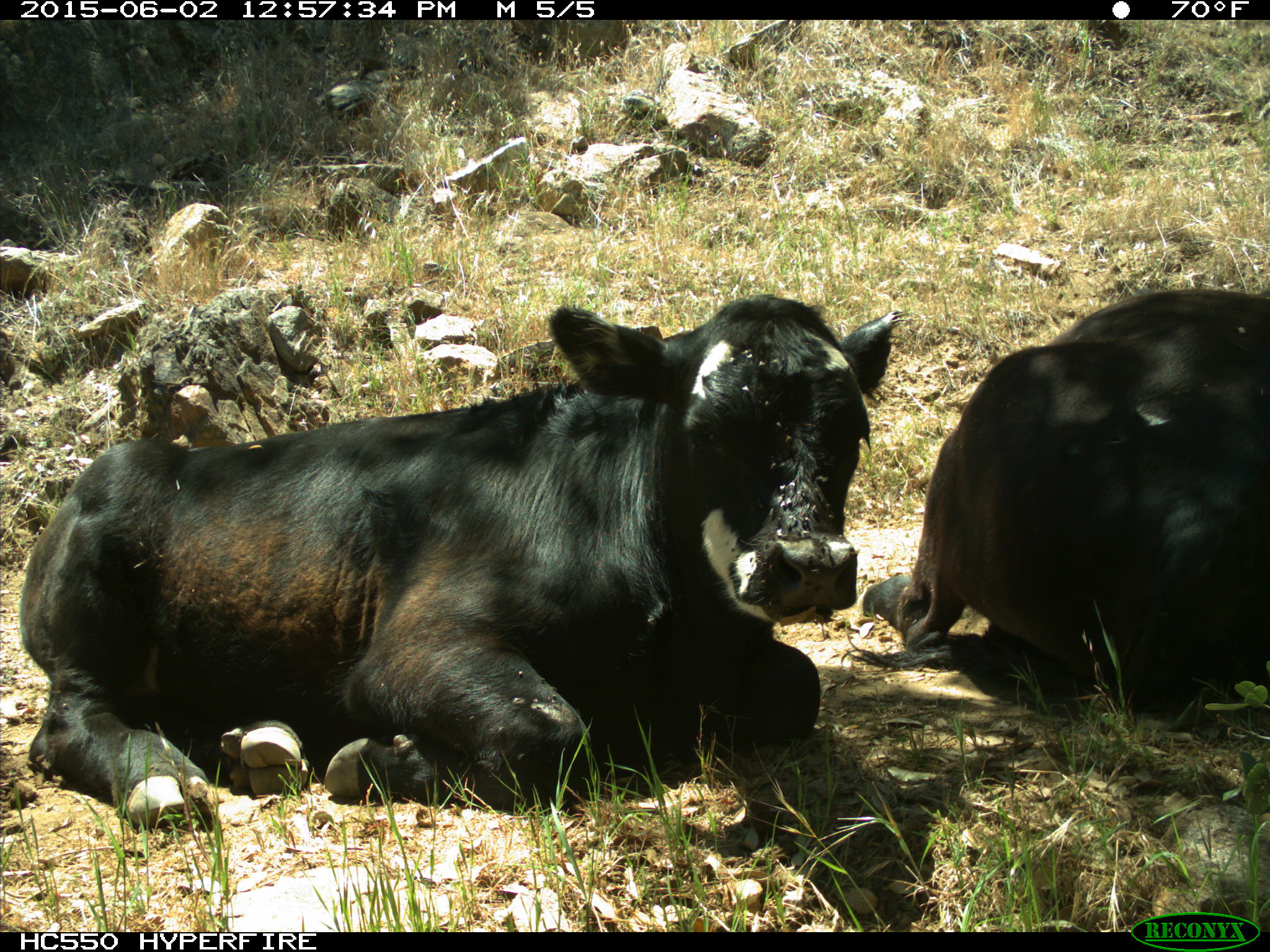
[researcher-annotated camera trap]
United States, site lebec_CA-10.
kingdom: Animalia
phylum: Chordata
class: Mammalia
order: Artiodactyla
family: Bovidae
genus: Bos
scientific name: Bos taurus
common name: domestic cow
Bos taurus (domestic cow).